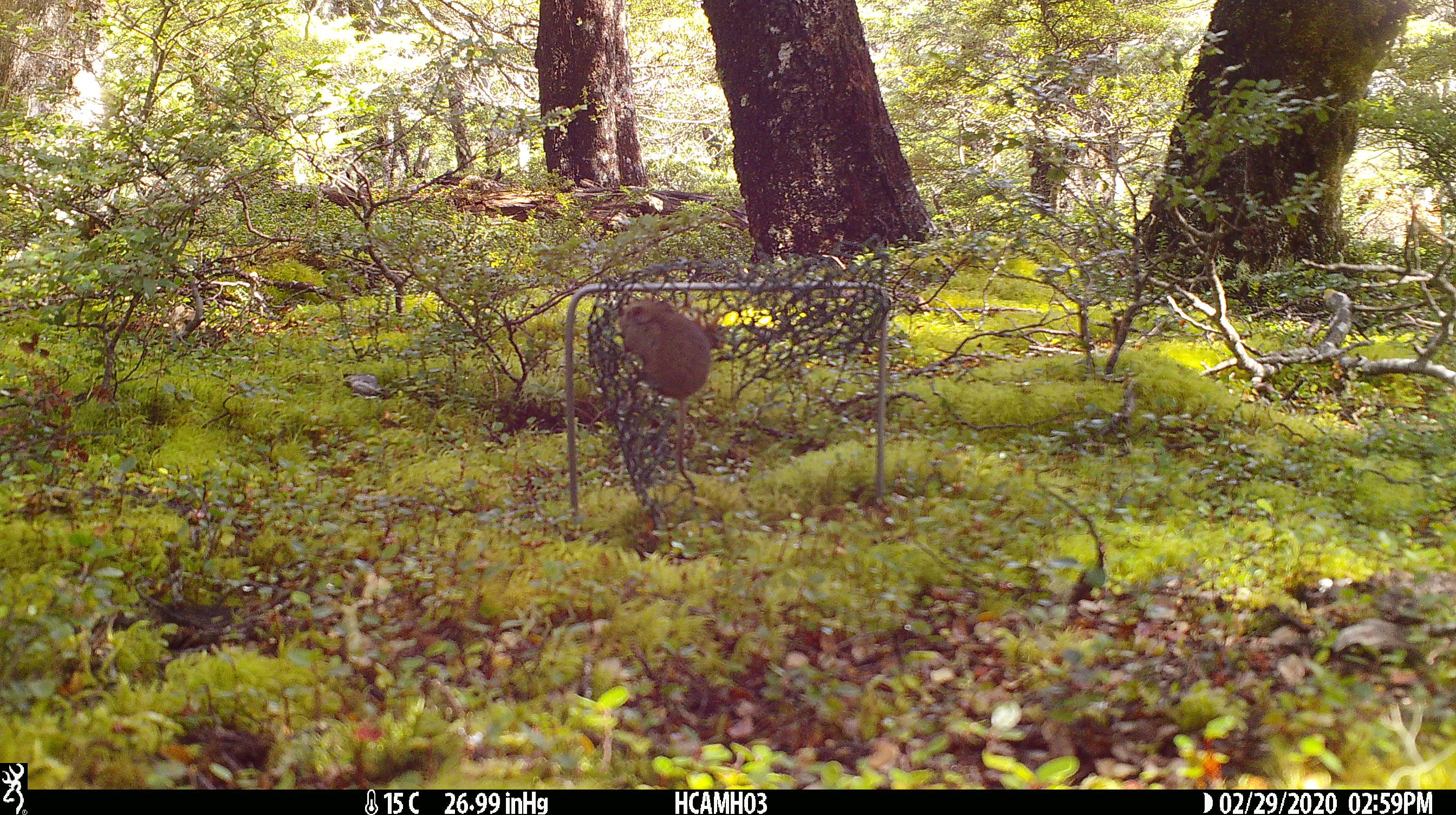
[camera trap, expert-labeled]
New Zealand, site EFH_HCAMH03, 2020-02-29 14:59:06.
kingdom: Animalia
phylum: Chordata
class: Mammalia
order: Rodentia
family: Muridae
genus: Mus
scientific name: Mus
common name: mouse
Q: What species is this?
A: Mouse (Mus).